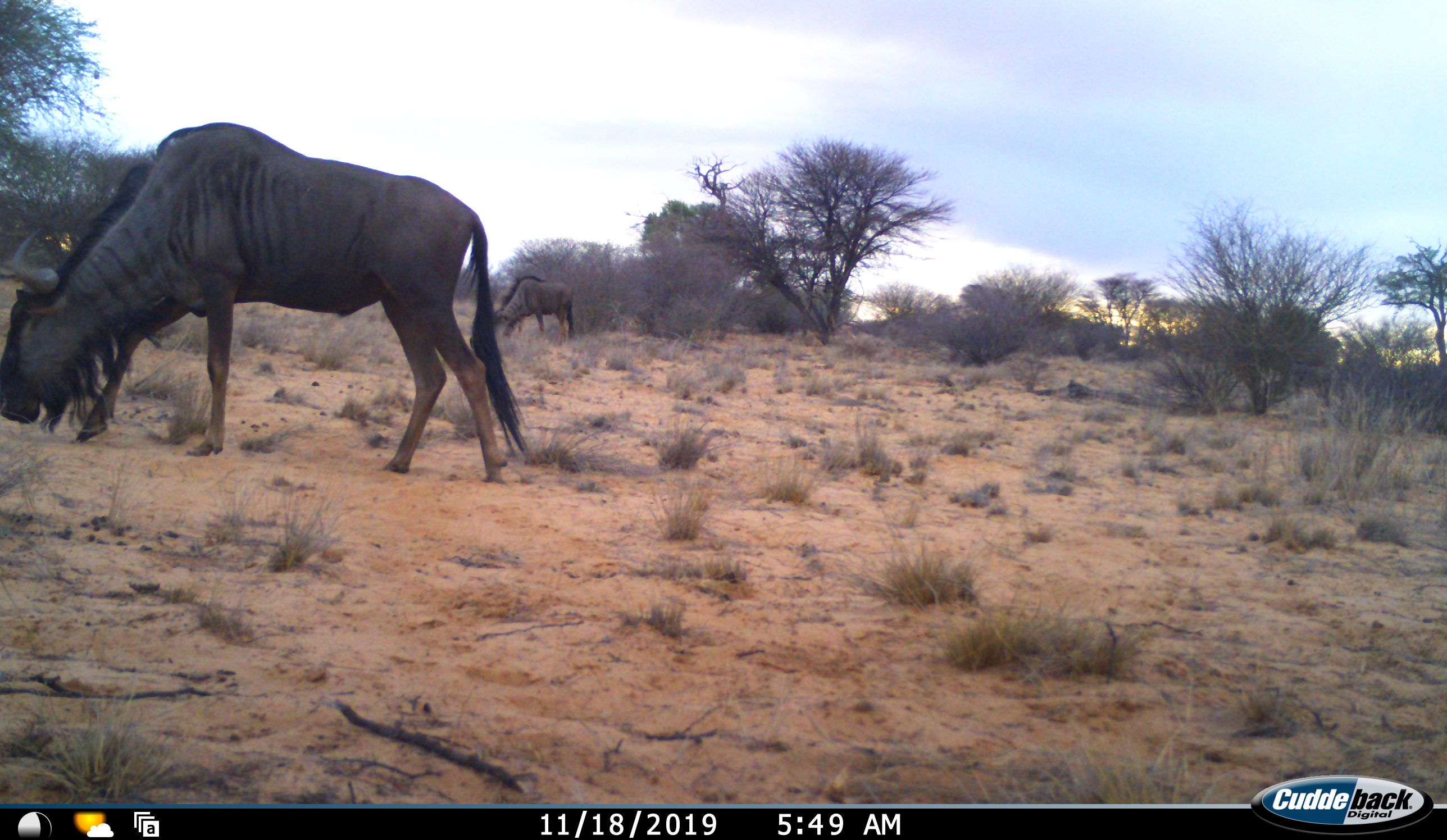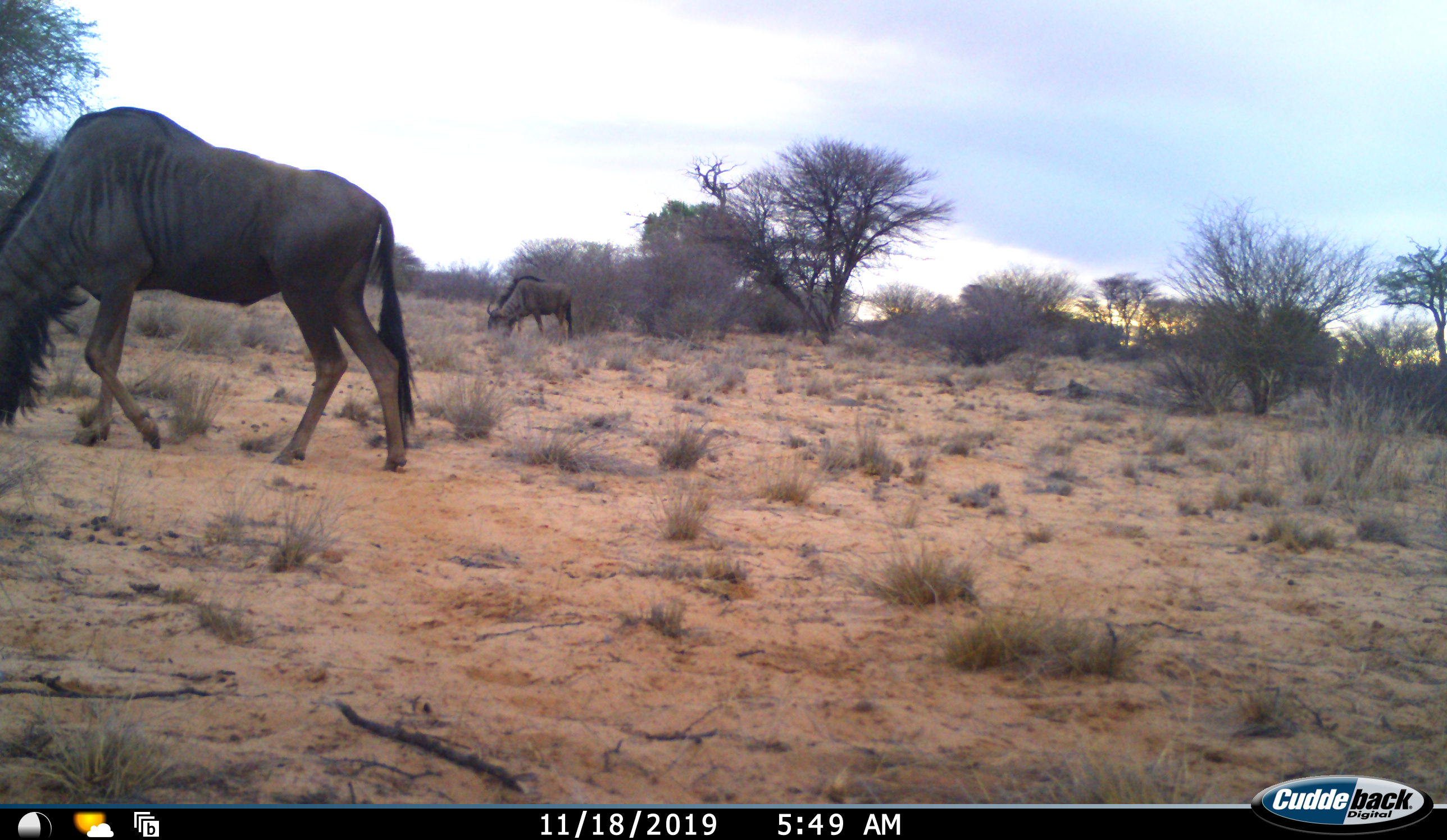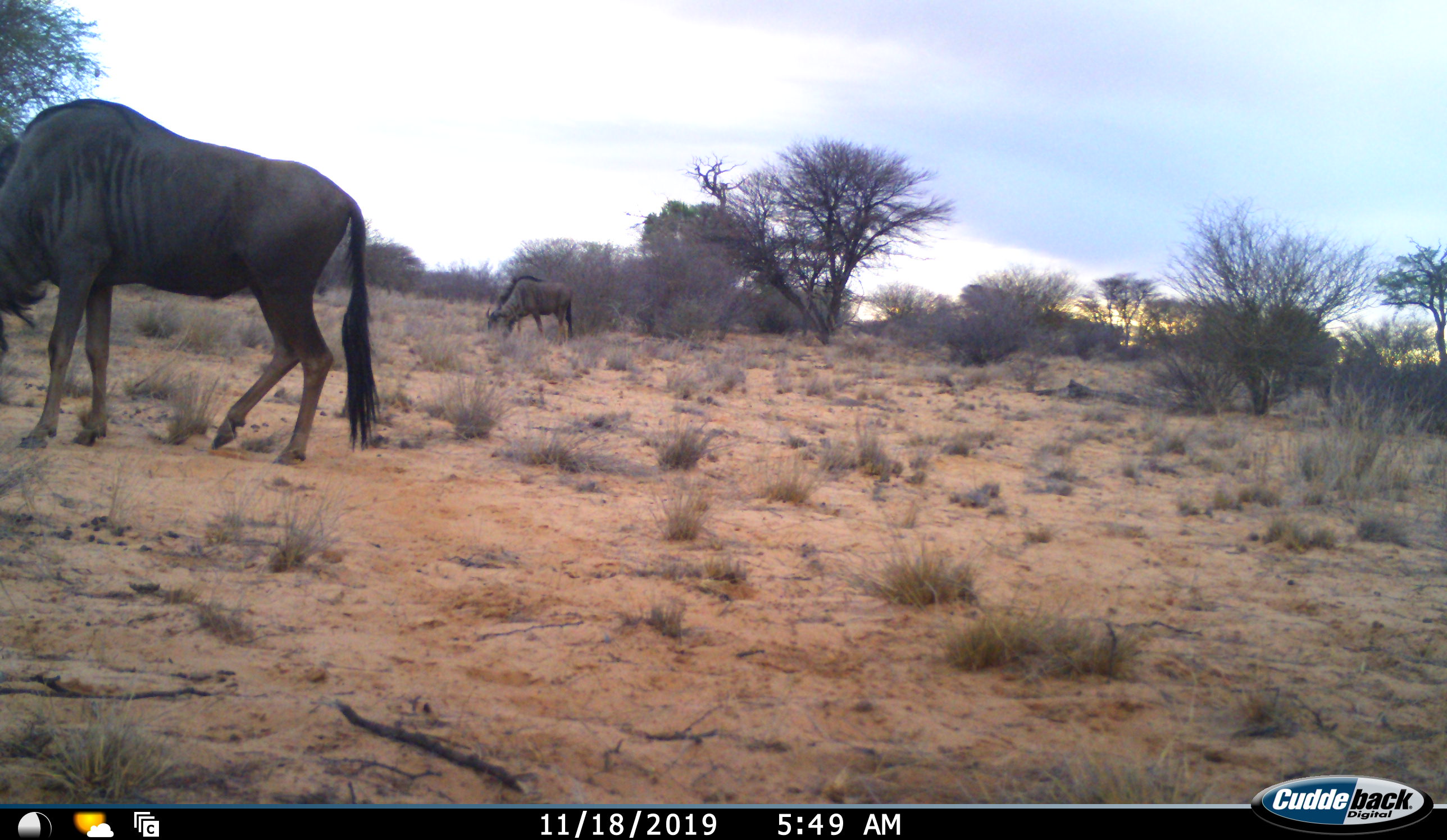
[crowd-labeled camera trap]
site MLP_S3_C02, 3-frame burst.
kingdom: Animalia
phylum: Chordata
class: Mammalia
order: Artiodactyla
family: Bovidae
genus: Connochaetes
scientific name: Connochaetes taurinus taurinus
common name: blue wildebeest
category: wildebeestblue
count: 2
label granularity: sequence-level